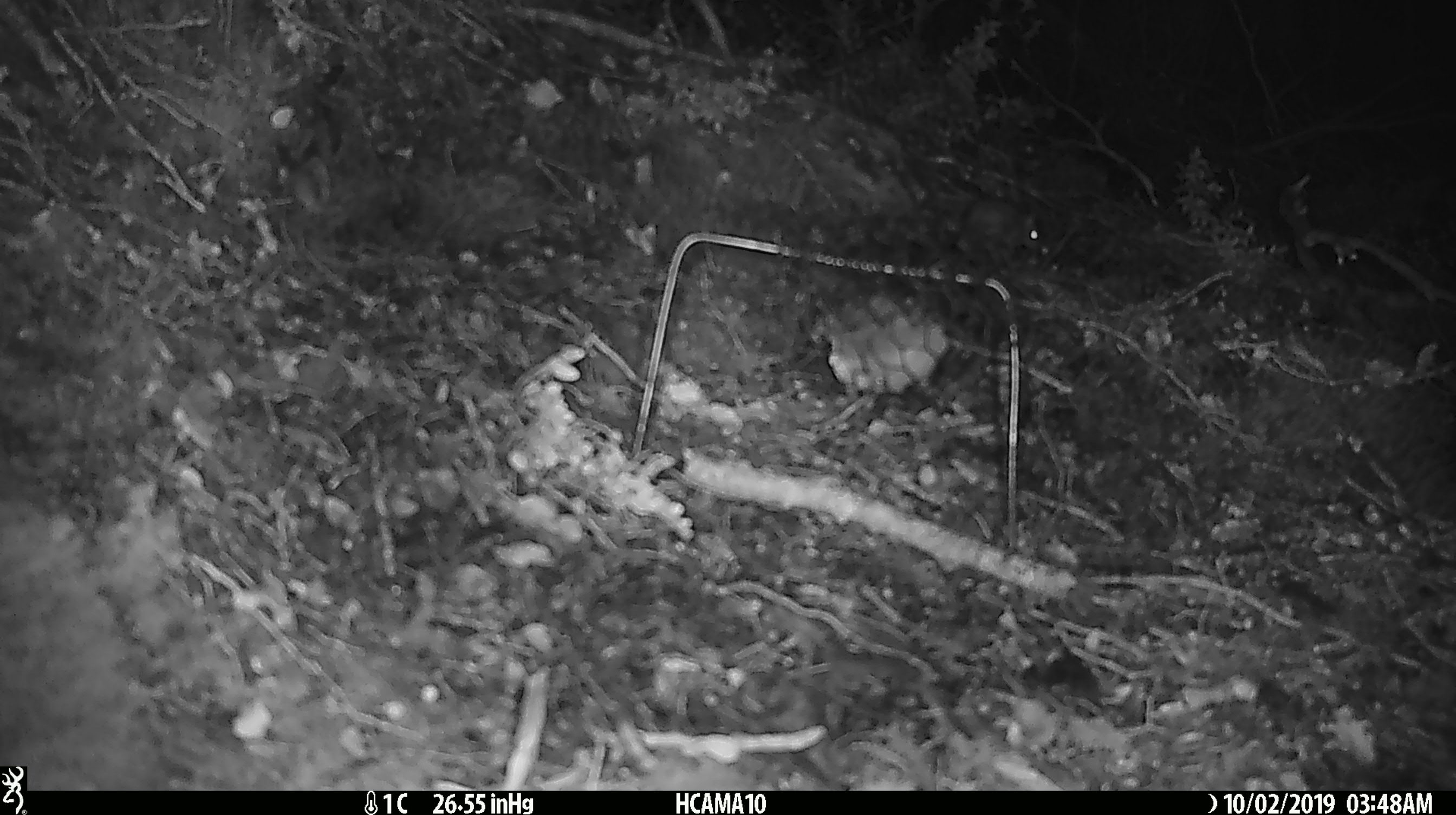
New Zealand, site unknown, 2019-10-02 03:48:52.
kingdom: Animalia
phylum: Chordata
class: Mammalia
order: Rodentia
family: Muridae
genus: Mus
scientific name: Mus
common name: mouse